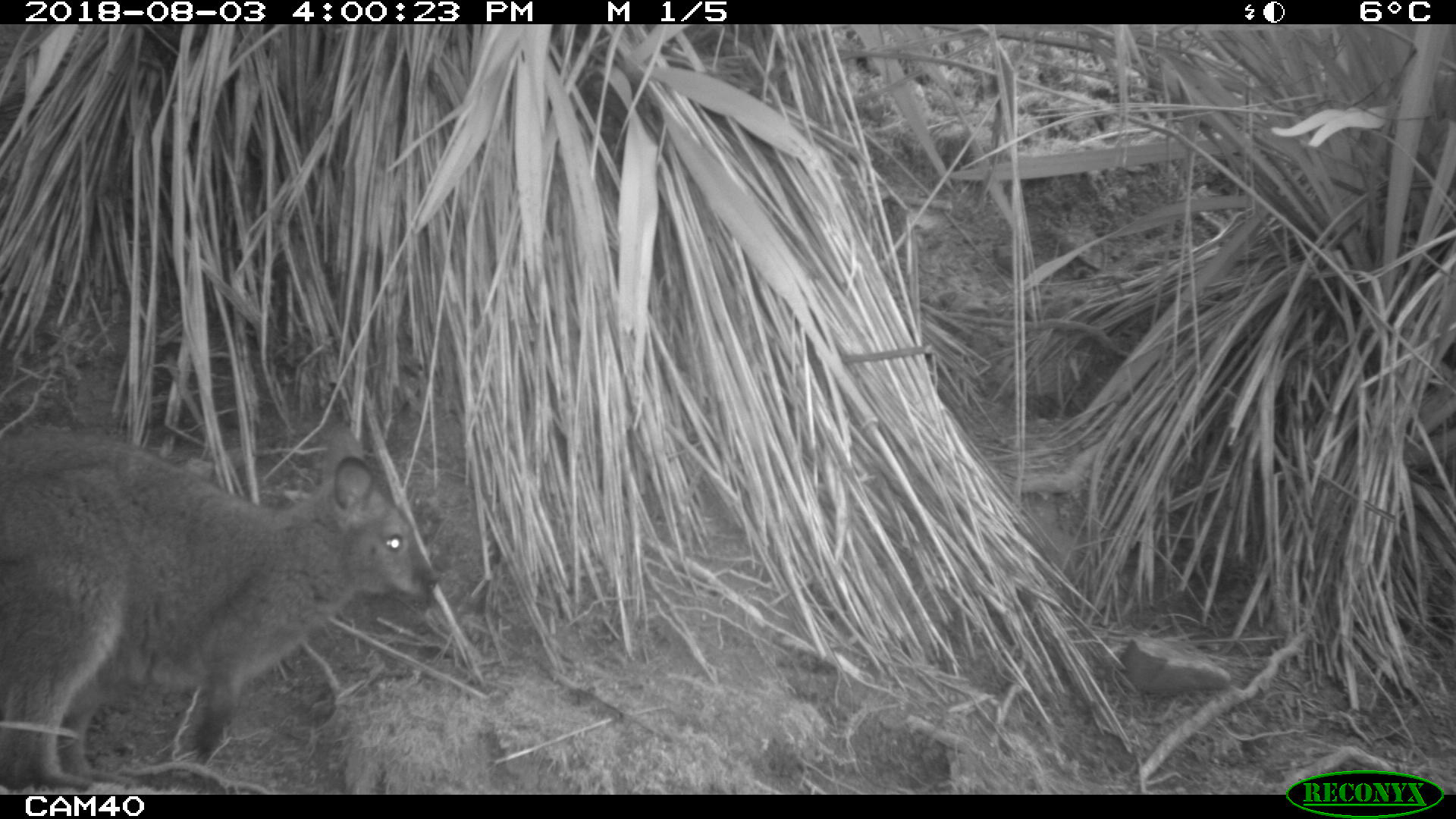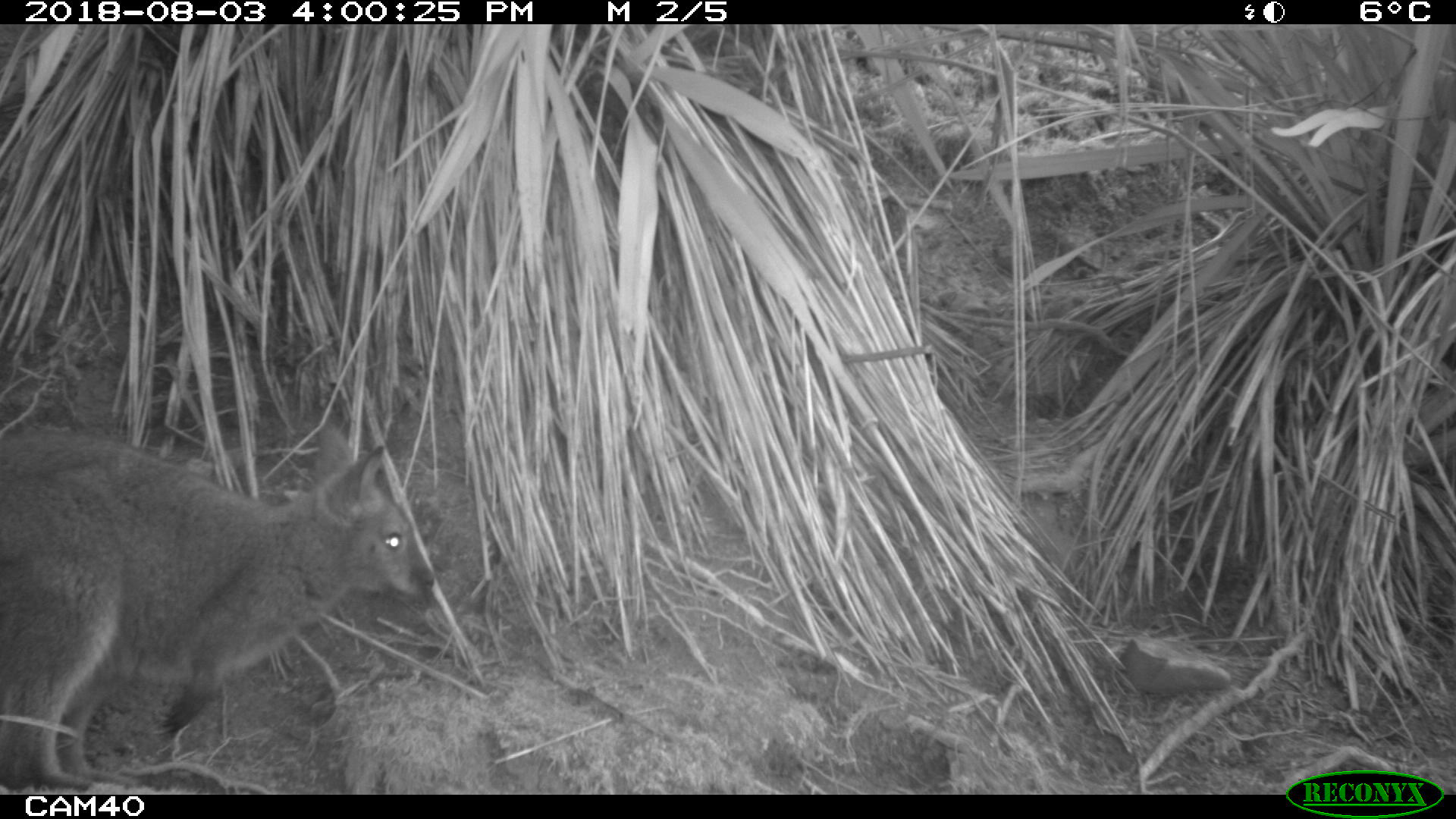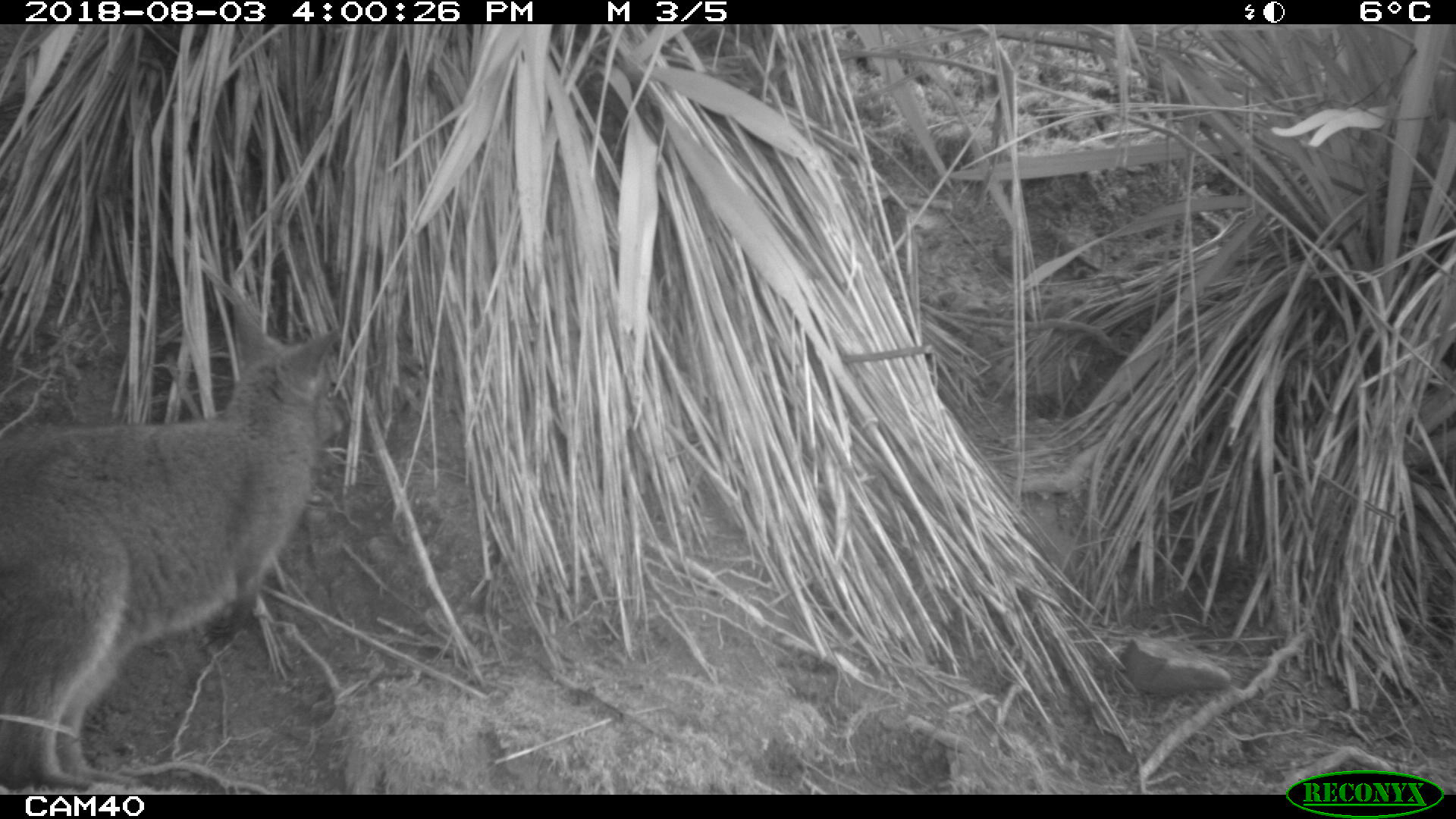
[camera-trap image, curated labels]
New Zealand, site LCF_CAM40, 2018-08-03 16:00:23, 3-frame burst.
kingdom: Animalia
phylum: Chordata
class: Mammalia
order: Diprotodontia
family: Macropodidae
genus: Notamacropus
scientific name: Notamacropus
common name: wallaby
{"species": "wallaby (Notamacropus)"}